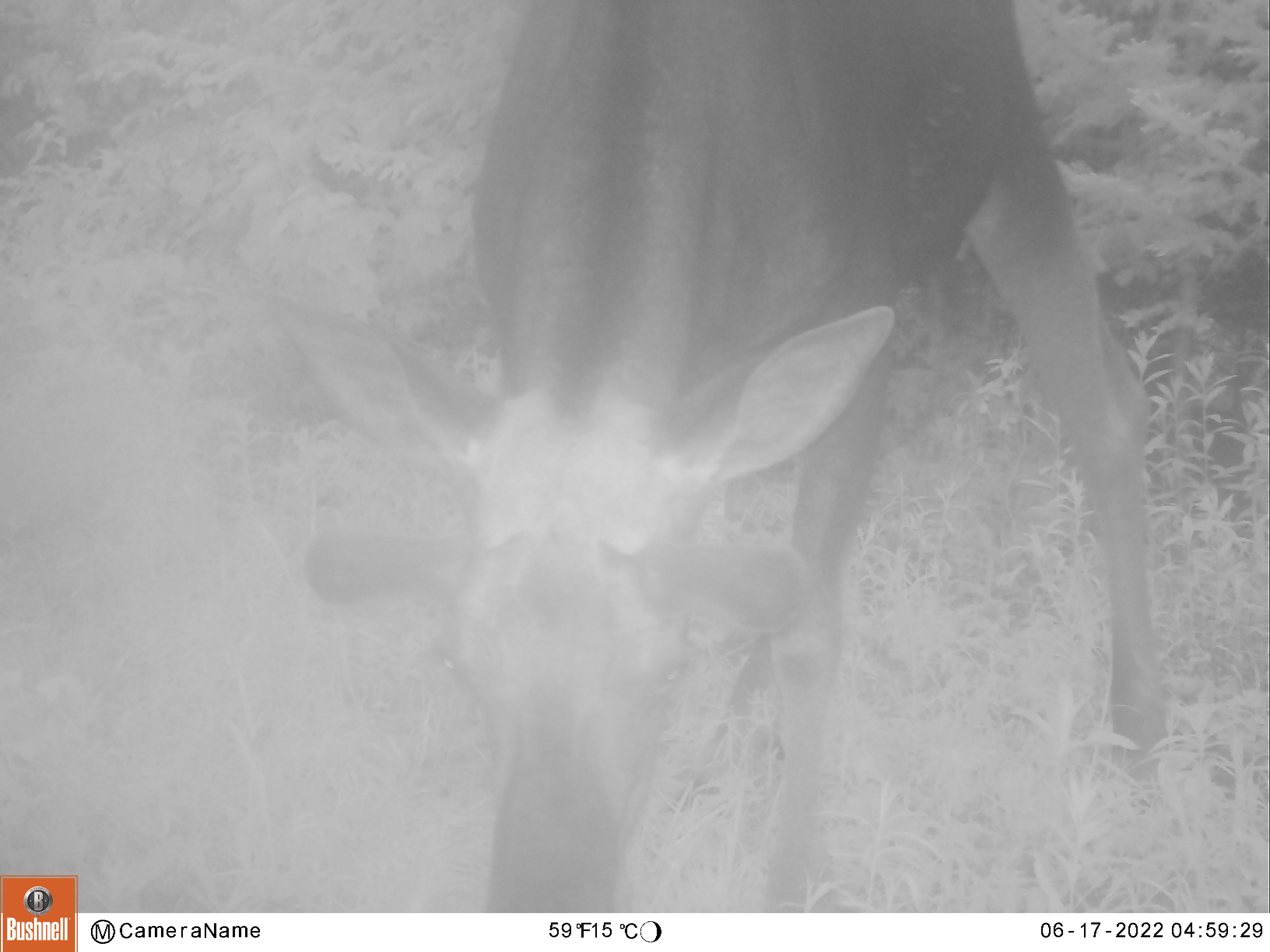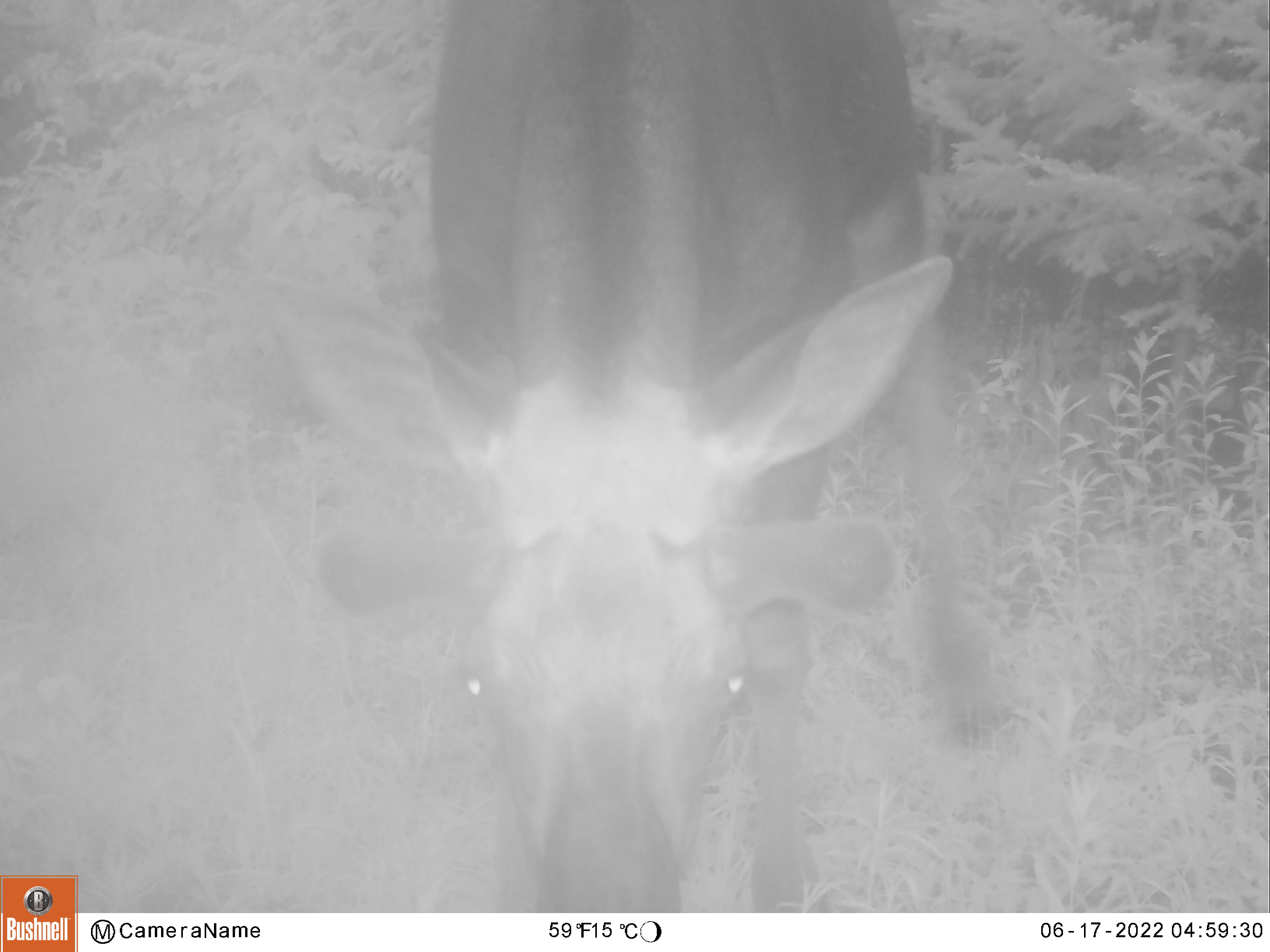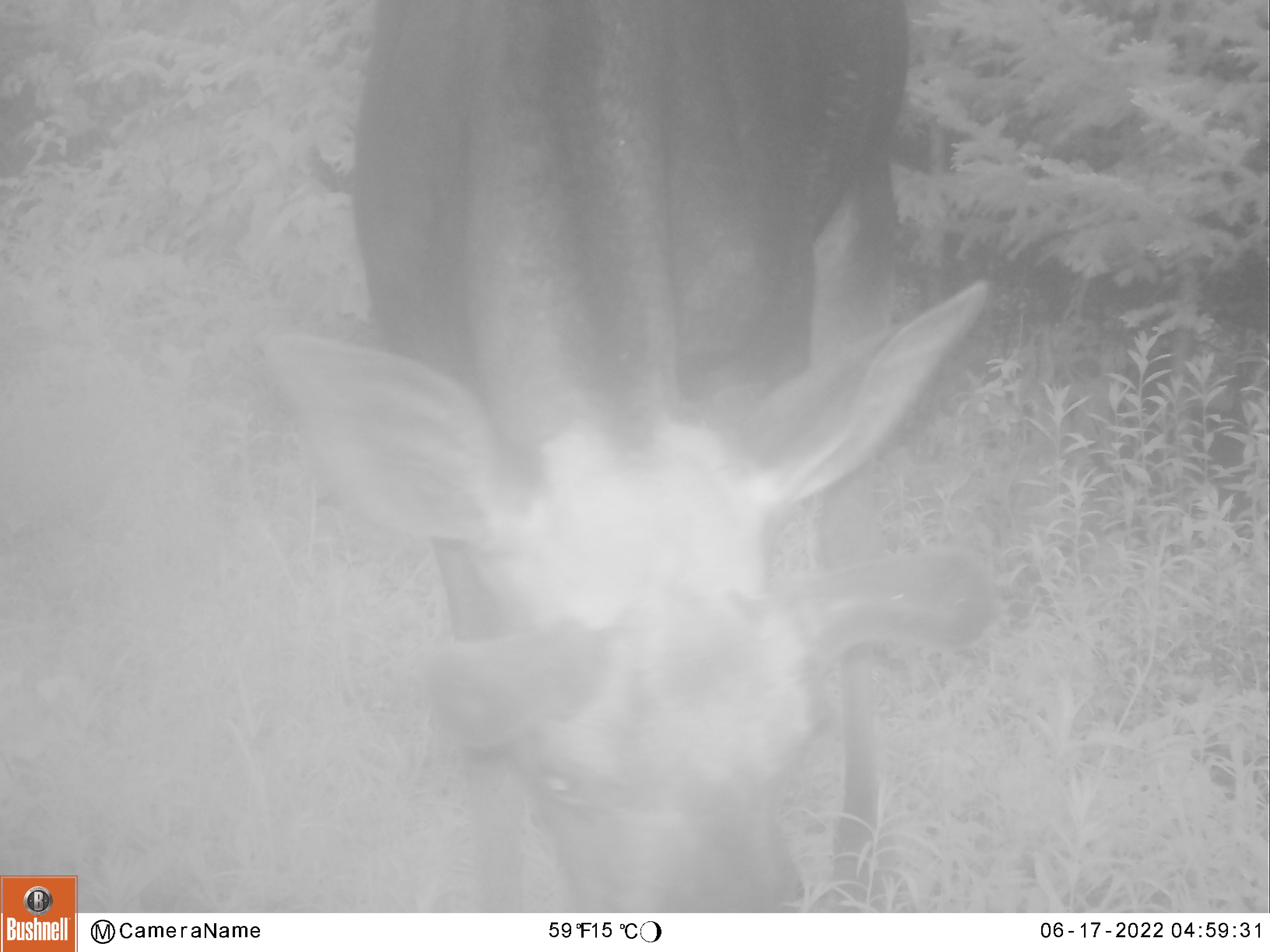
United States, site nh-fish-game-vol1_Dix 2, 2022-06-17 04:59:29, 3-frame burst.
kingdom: Animalia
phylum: Chordata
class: Mammalia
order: Artiodactyla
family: Cervidae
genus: Alces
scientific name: Alces alces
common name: moose